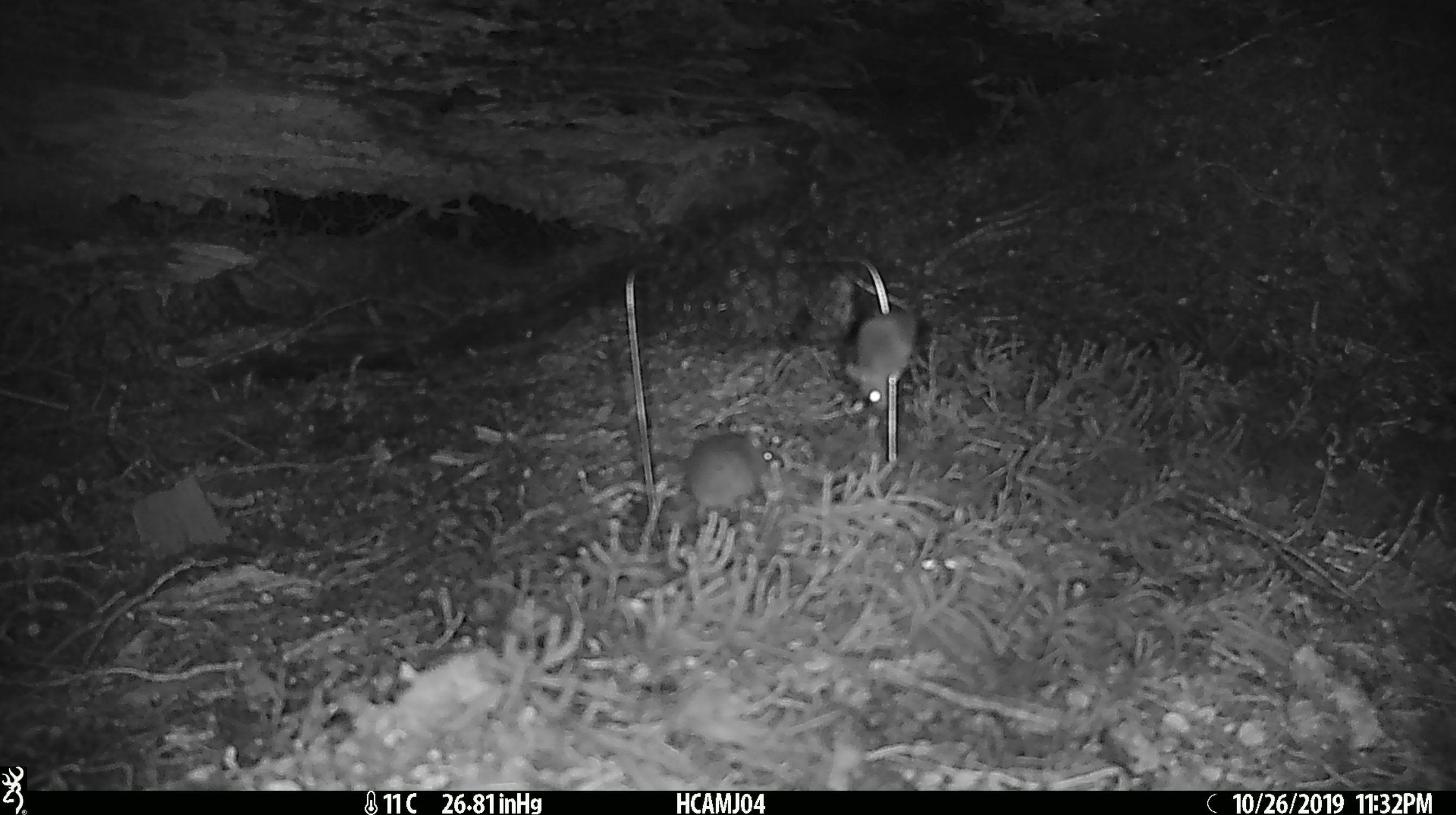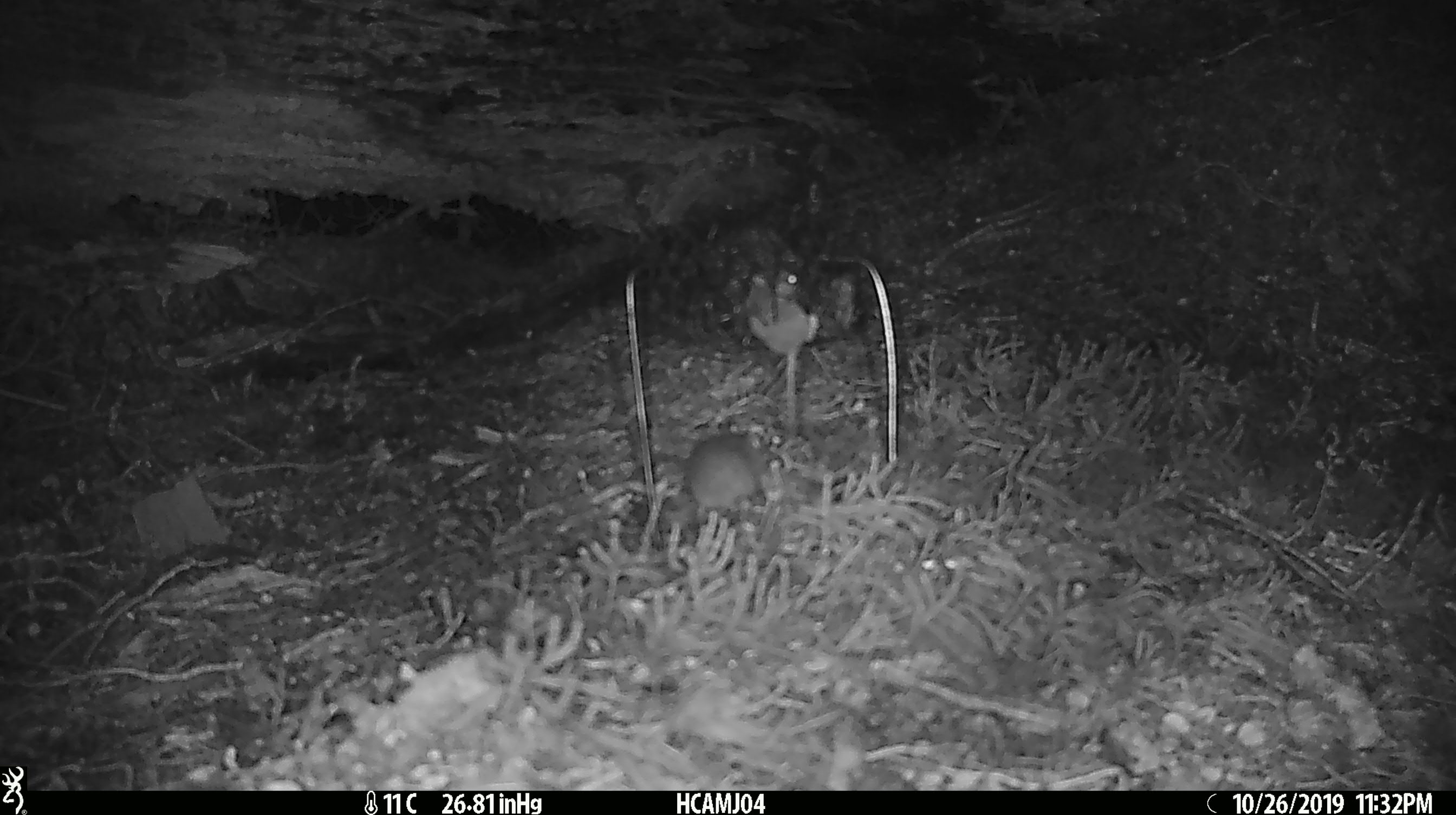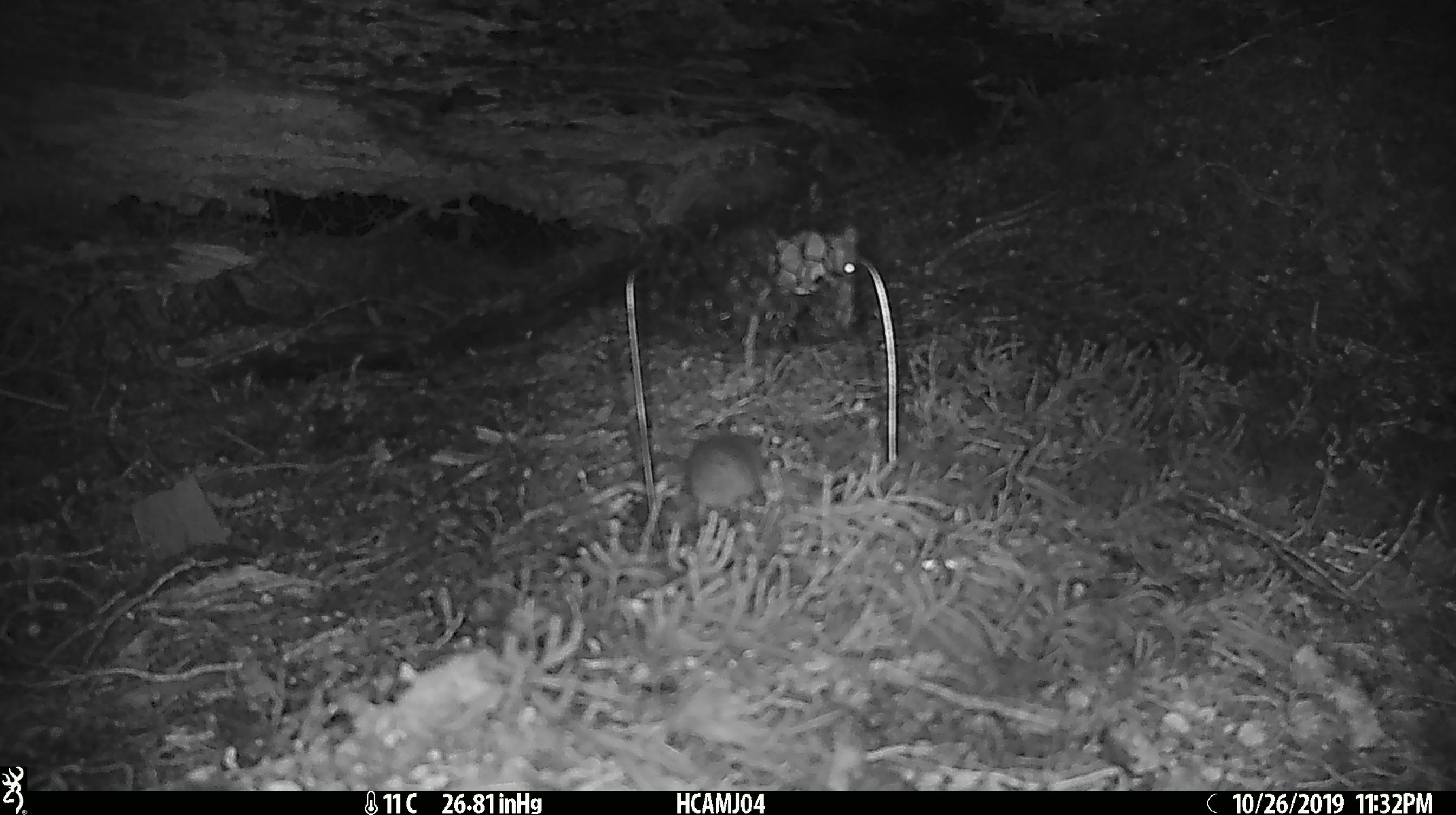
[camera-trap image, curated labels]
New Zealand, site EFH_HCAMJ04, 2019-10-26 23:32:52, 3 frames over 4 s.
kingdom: Animalia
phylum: Chordata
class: Mammalia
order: Rodentia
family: Muridae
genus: Mus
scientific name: Mus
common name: mouse